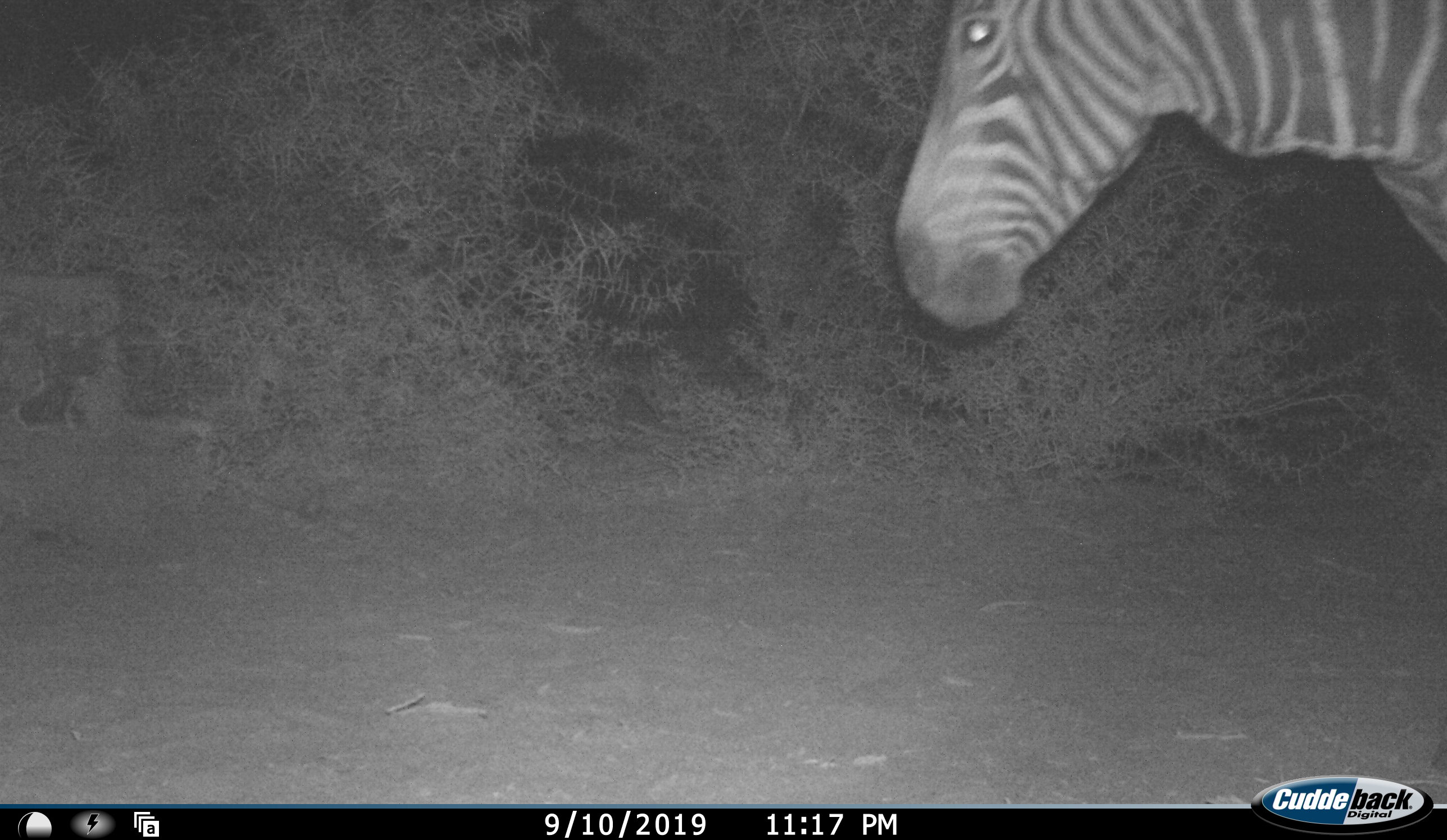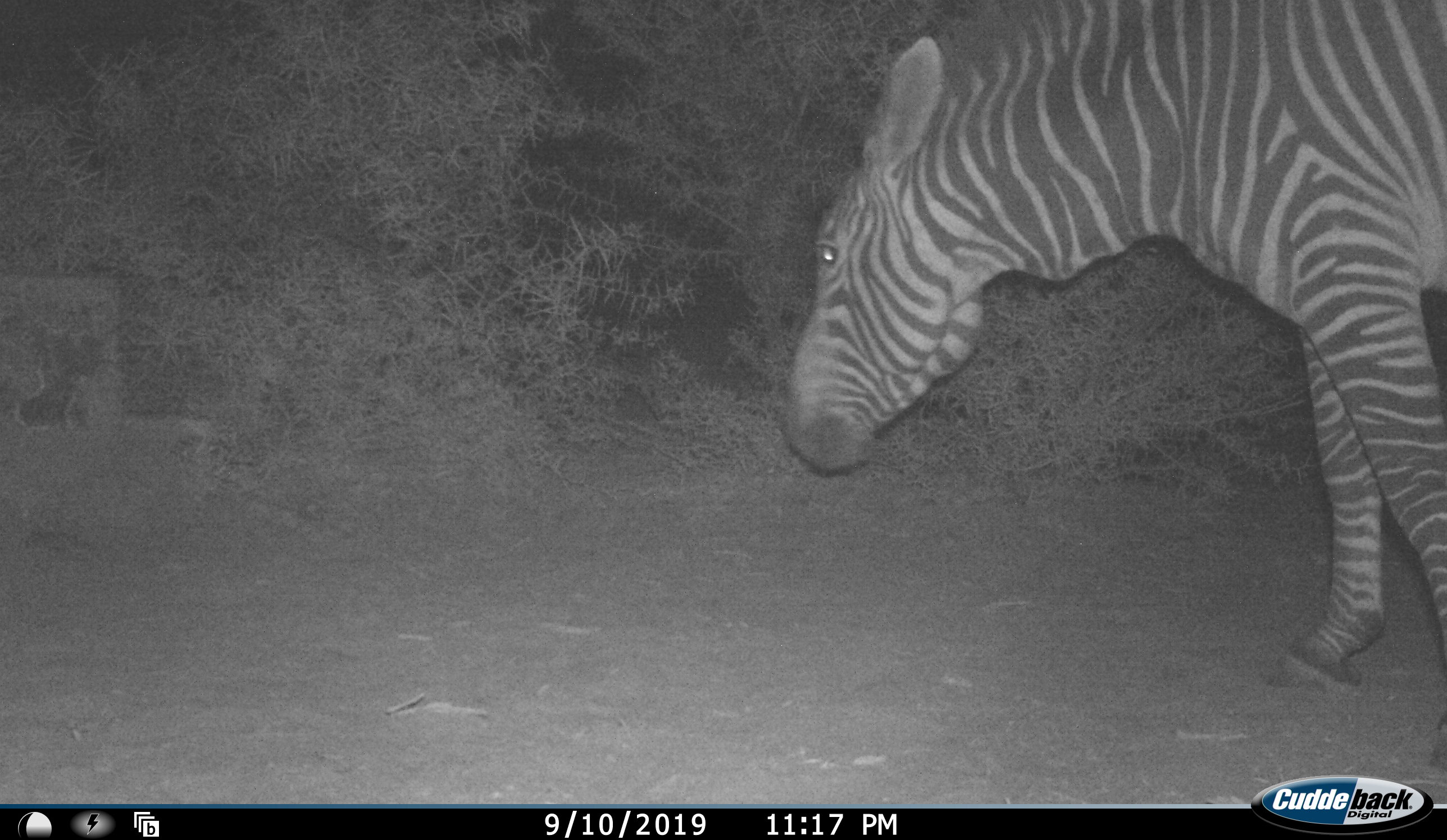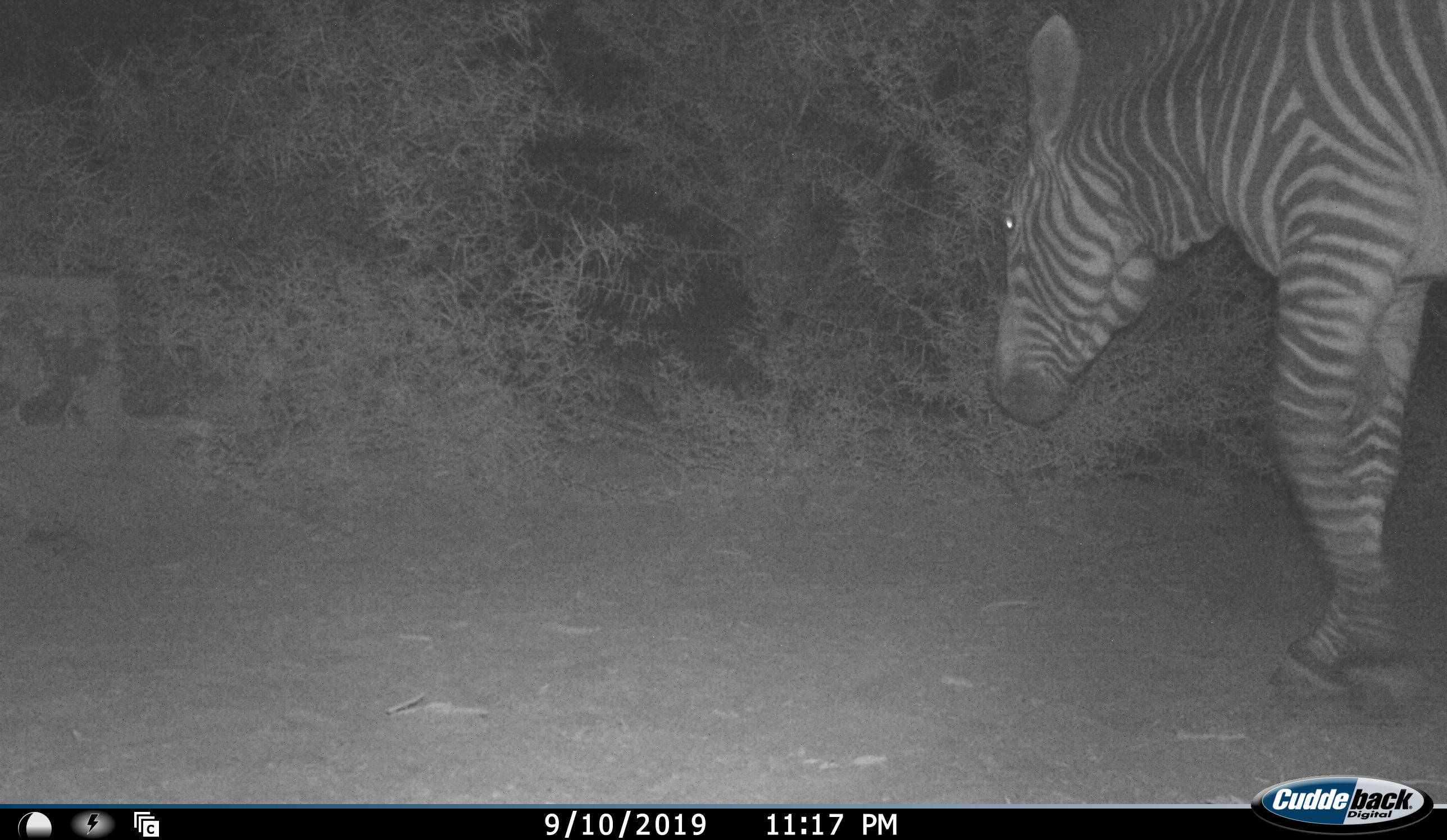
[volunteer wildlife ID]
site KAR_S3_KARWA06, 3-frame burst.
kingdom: Animalia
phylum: Chordata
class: Mammalia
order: Perissodactyla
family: Equidae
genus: Equus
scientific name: Equus zebra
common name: mountain zebra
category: zebramountain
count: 1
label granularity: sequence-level